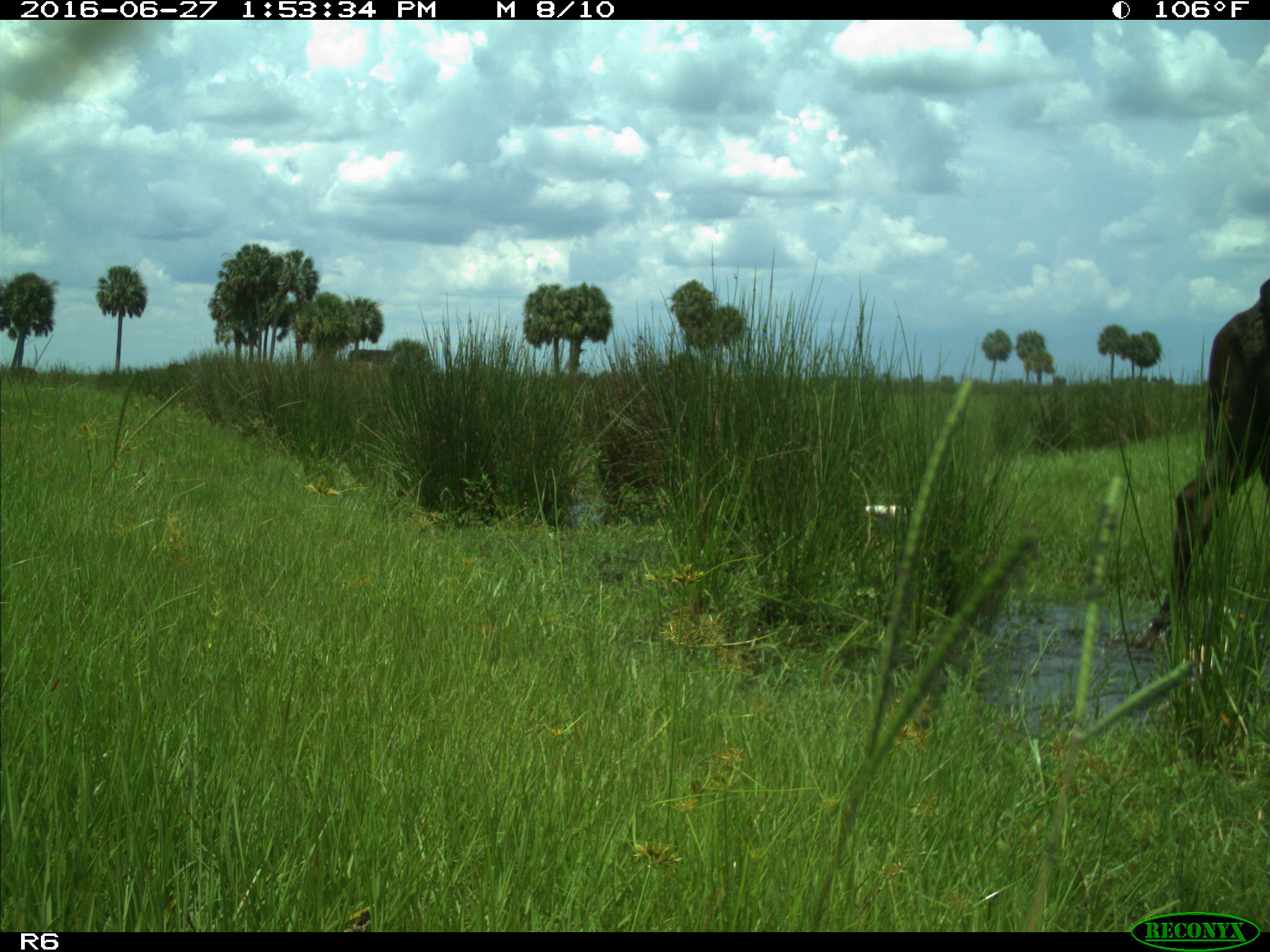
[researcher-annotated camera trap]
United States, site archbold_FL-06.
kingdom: Animalia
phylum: Chordata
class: Mammalia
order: Artiodactyla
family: Bovidae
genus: Bos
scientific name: Bos taurus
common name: domestic cow